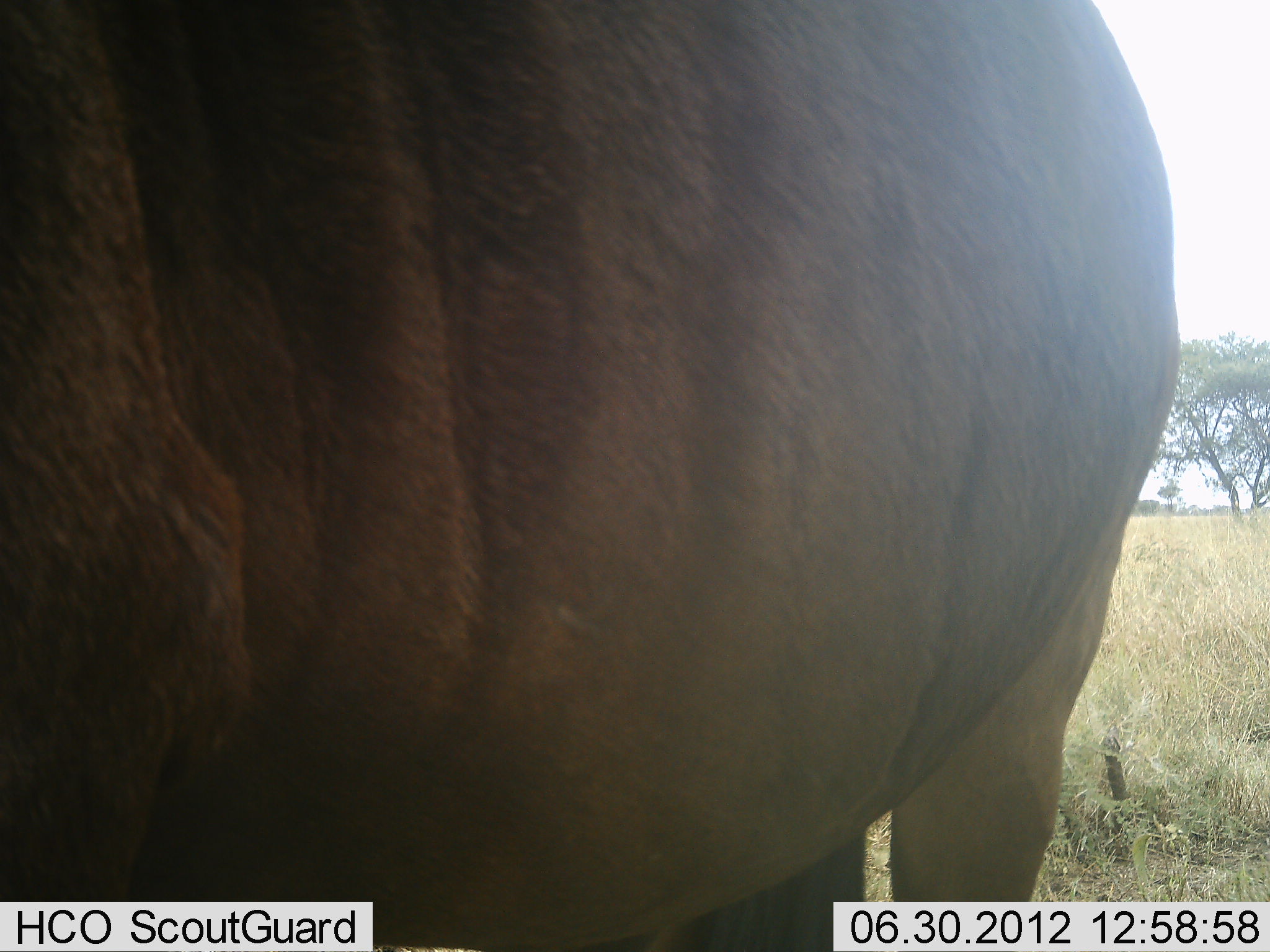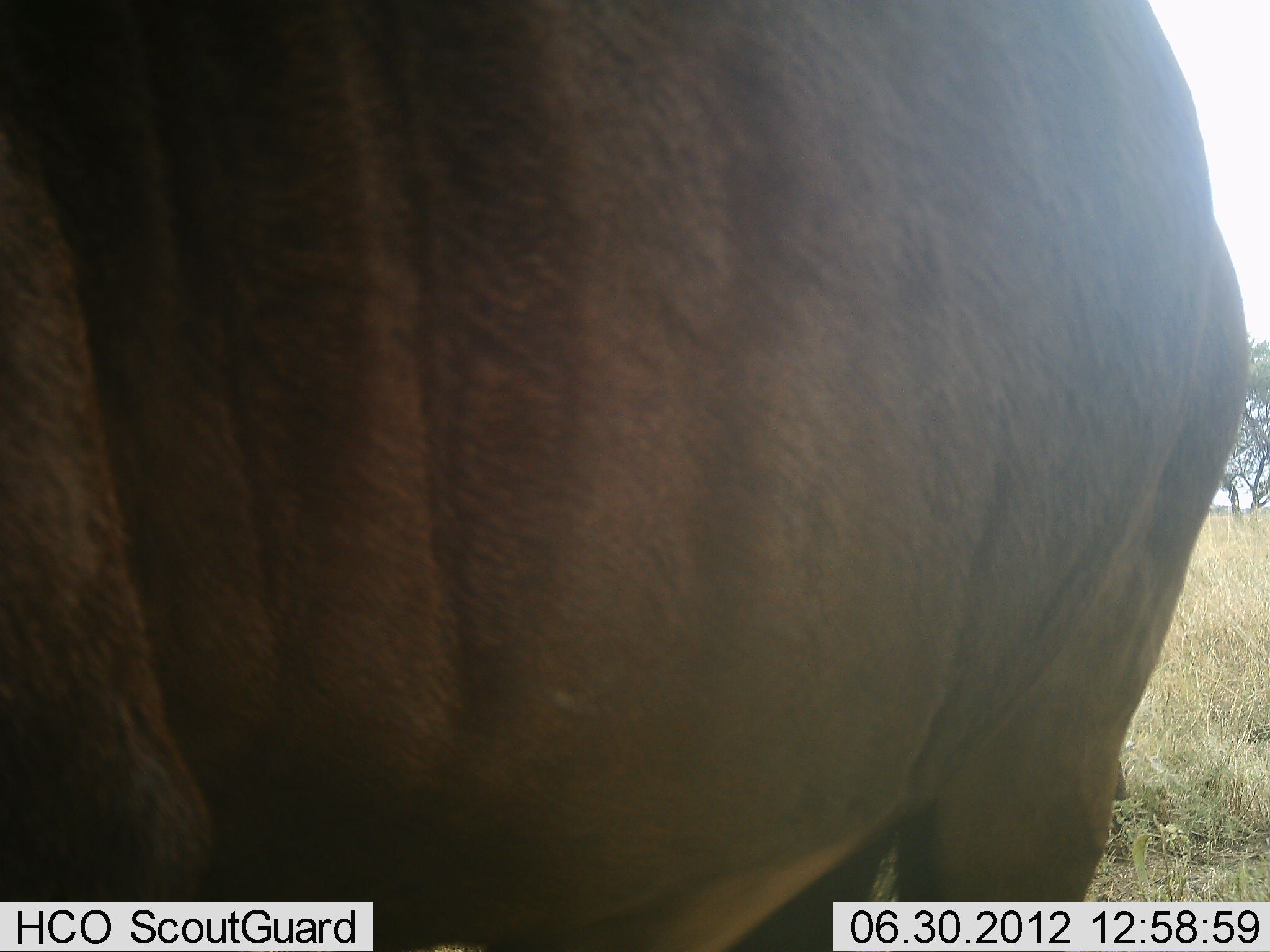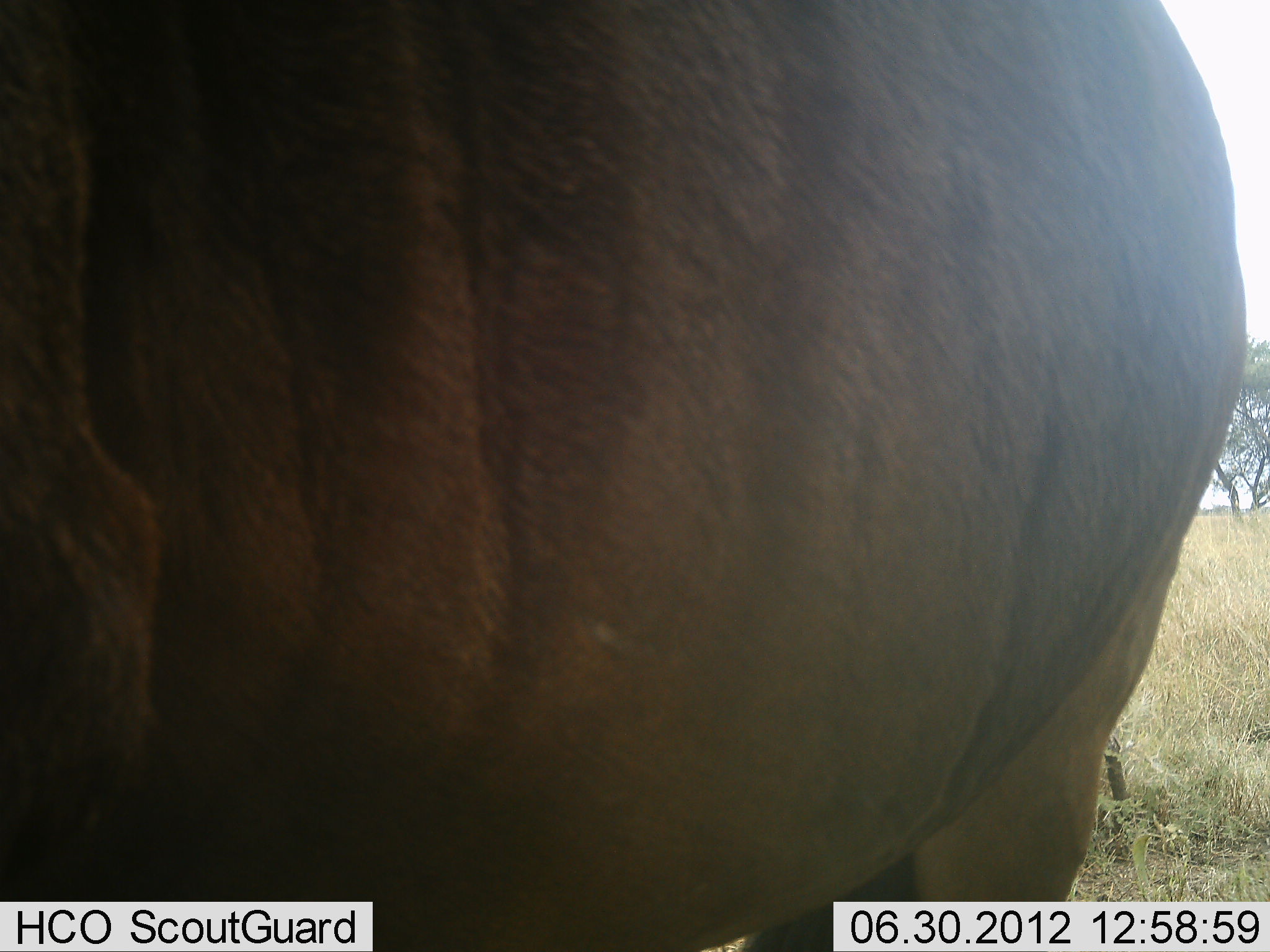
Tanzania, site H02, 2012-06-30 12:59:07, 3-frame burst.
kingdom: Animalia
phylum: Chordata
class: Mammalia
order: Artiodactyla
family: Bovidae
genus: Connochaetes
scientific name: Connochaetes taurinus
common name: blue wildebeest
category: wildebeest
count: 1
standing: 90%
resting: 0%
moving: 10%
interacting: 0%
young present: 0%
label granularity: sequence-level